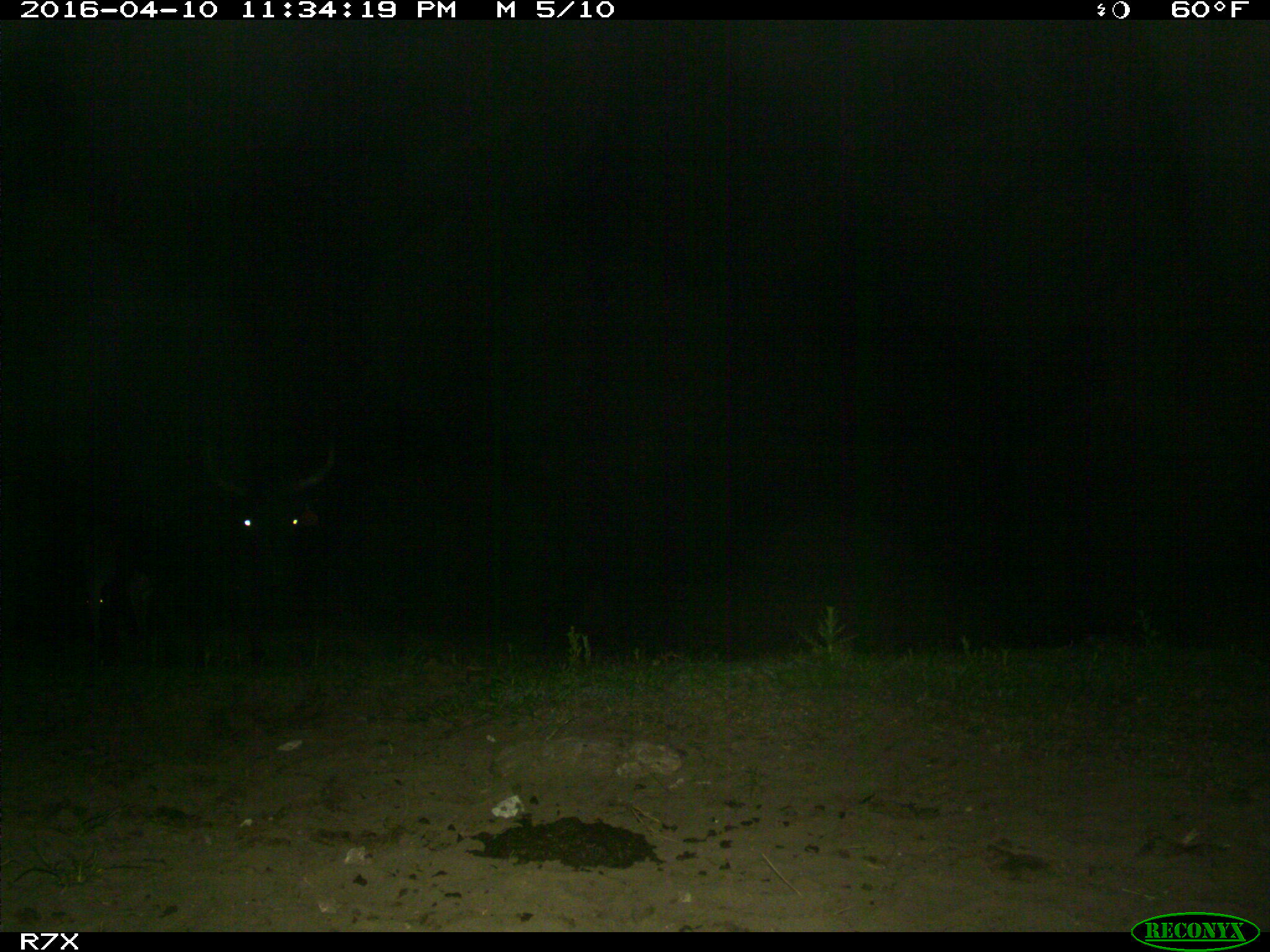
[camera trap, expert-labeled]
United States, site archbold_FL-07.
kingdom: Animalia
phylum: Chordata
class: Mammalia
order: Artiodactyla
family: Bovidae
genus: Bos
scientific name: Bos taurus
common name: domestic cow